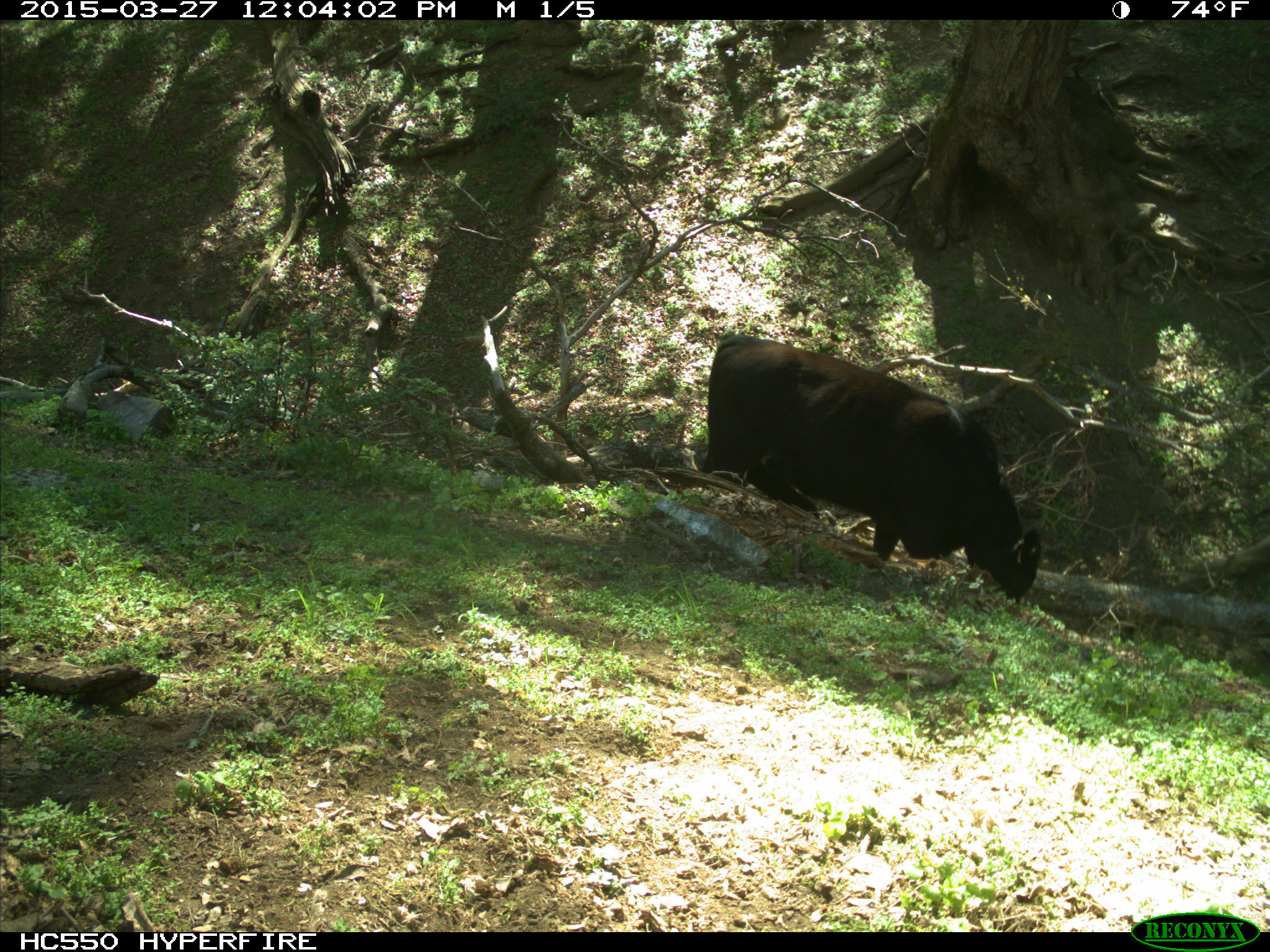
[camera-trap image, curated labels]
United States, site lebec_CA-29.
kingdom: Animalia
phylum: Chordata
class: Mammalia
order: Artiodactyla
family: Bovidae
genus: Bos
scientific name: Bos taurus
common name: domestic cow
Bos taurus (domestic cow).